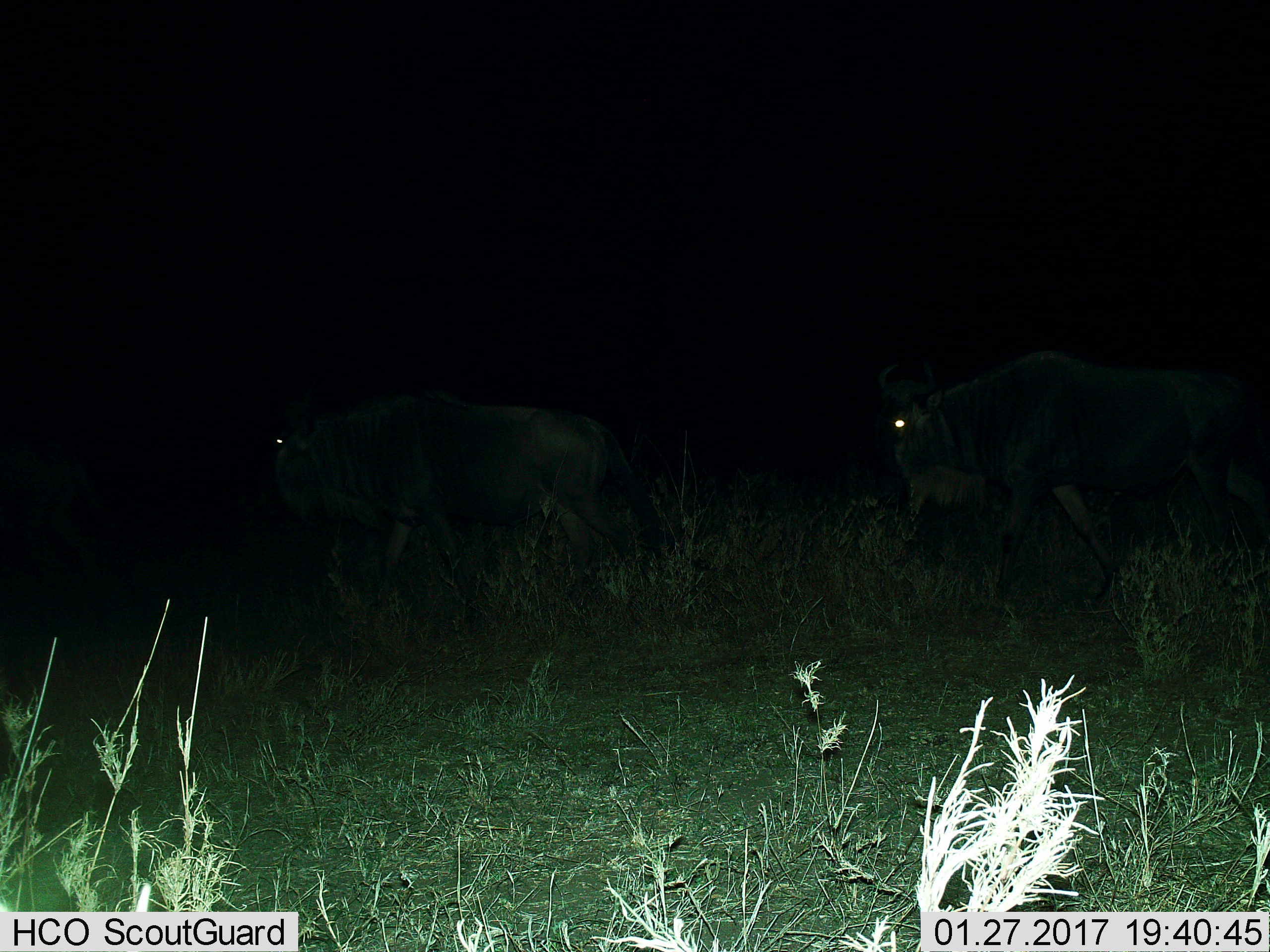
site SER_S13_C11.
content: unidentified animal